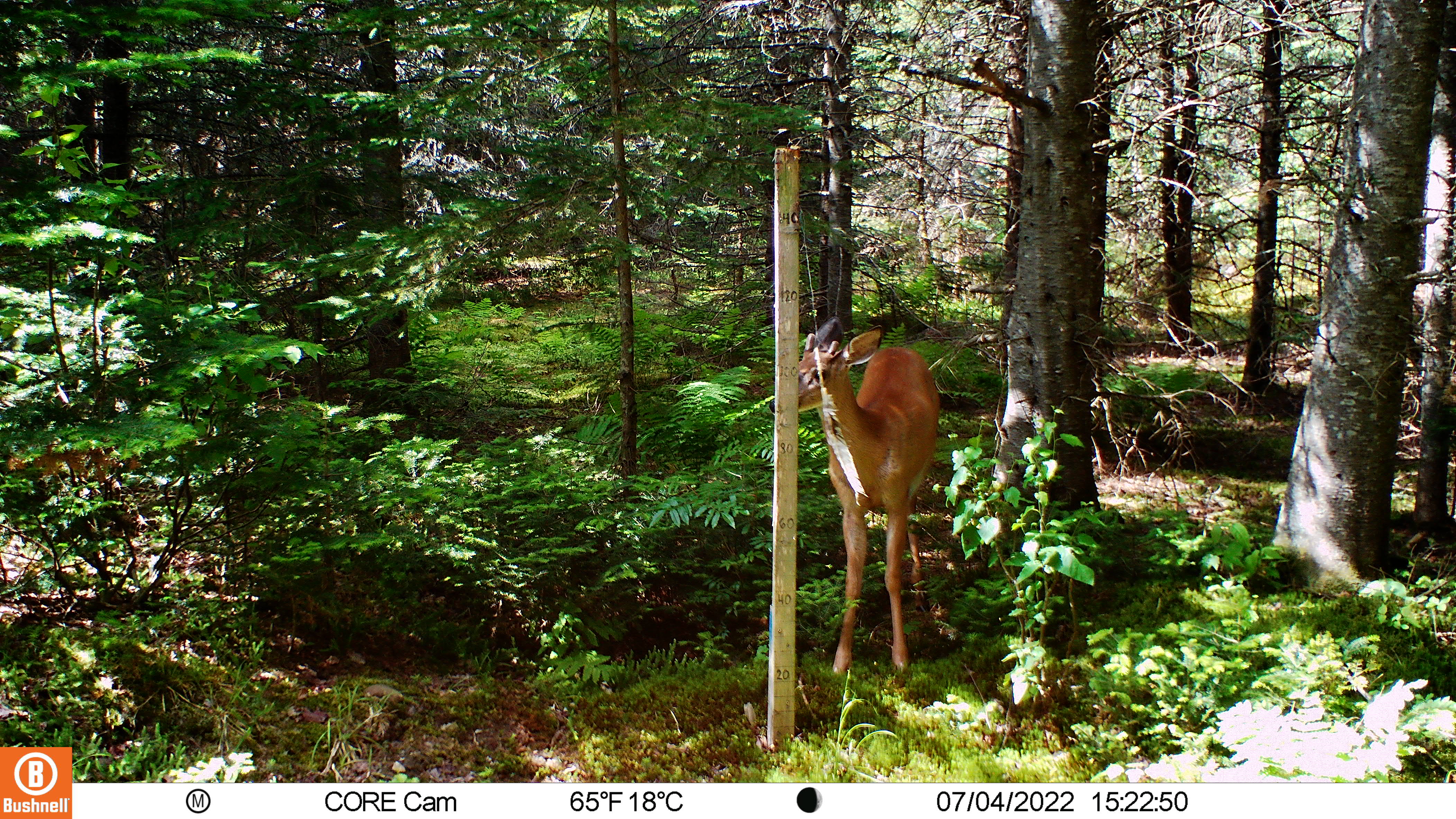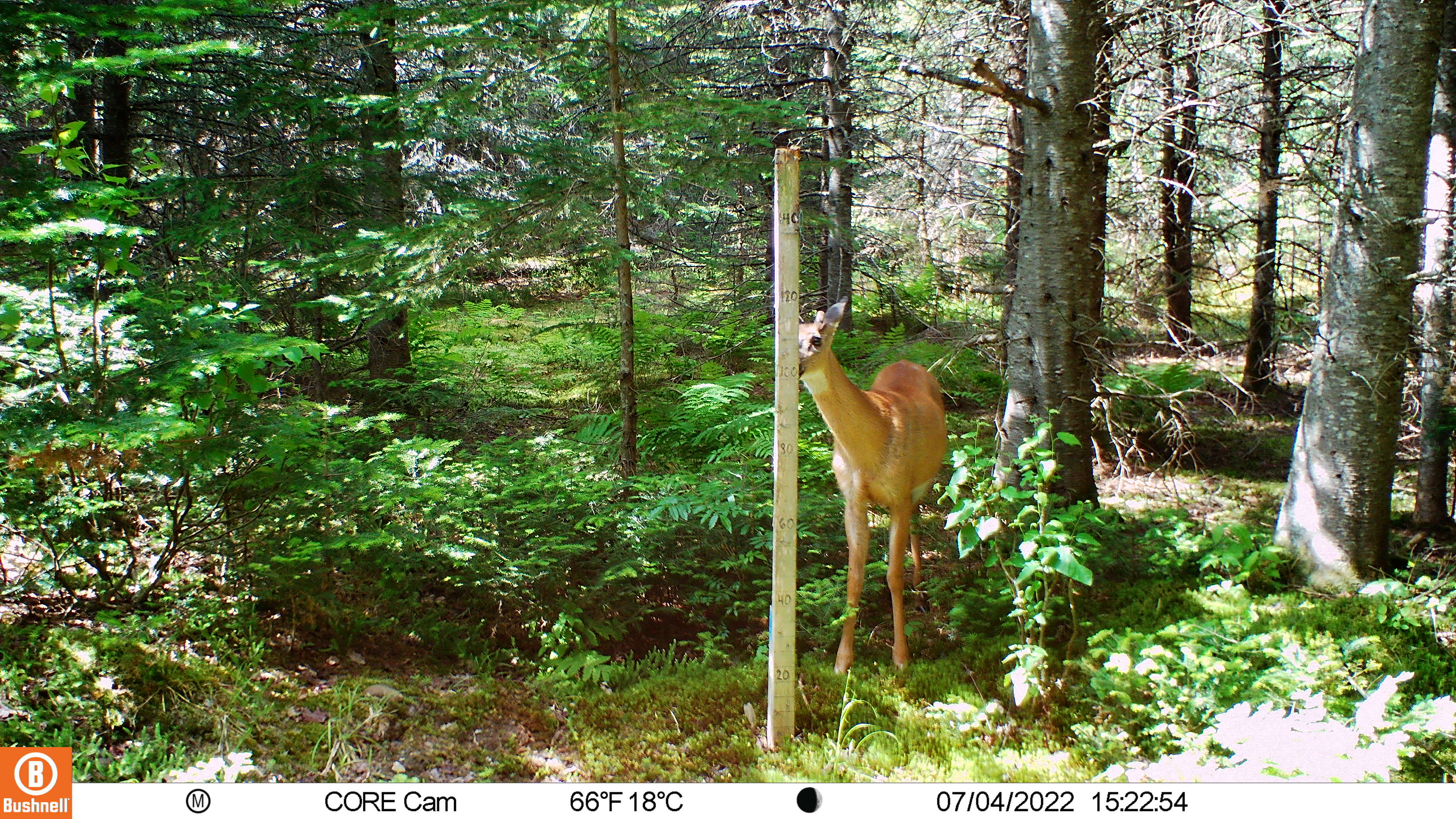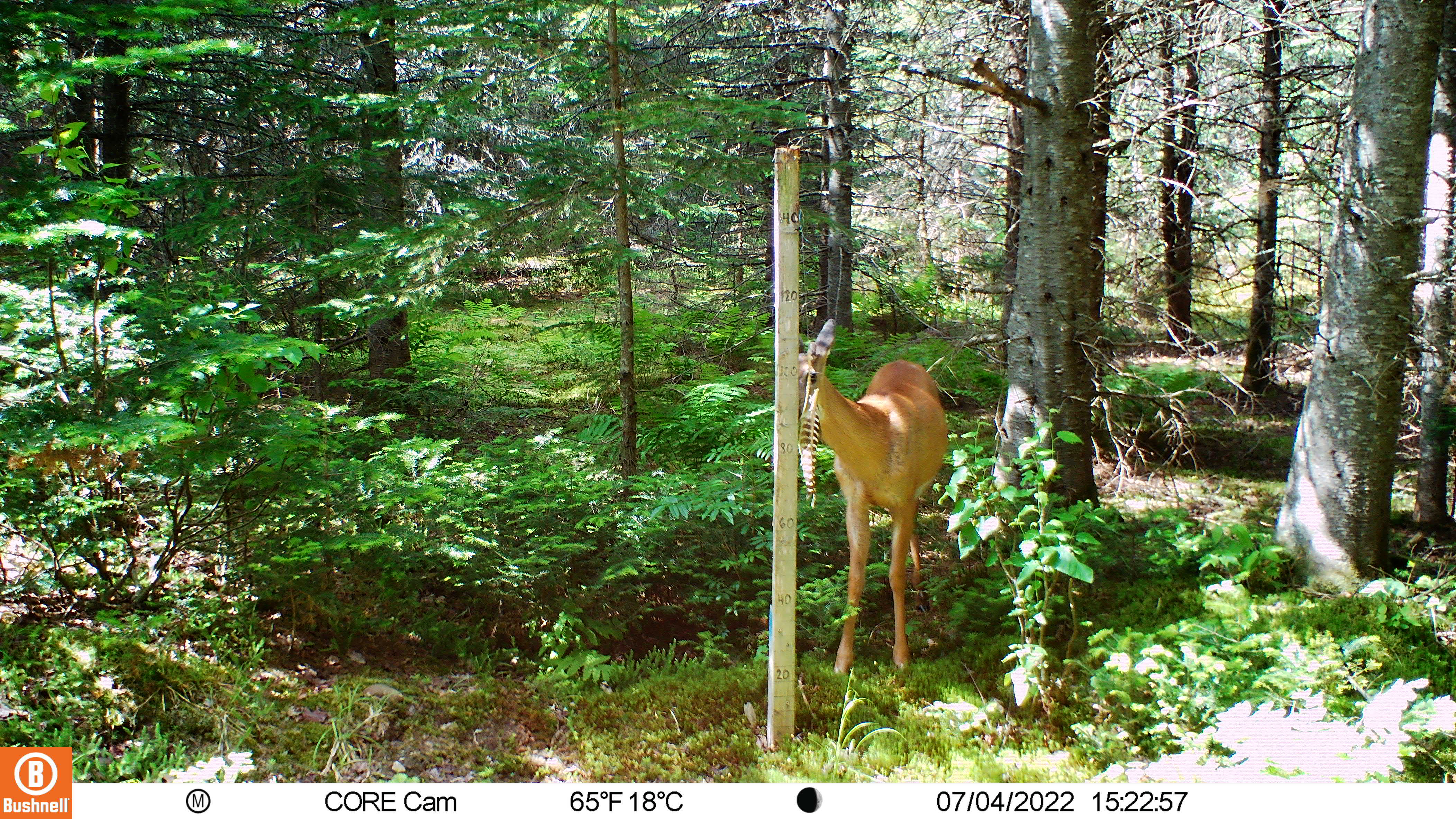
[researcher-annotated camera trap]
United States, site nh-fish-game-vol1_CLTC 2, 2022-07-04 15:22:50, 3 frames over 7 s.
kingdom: Animalia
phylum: Chordata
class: Mammalia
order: Artiodactyla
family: Cervidae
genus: Odocoileus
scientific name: Odocoileus virginianus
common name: white-tailed deer